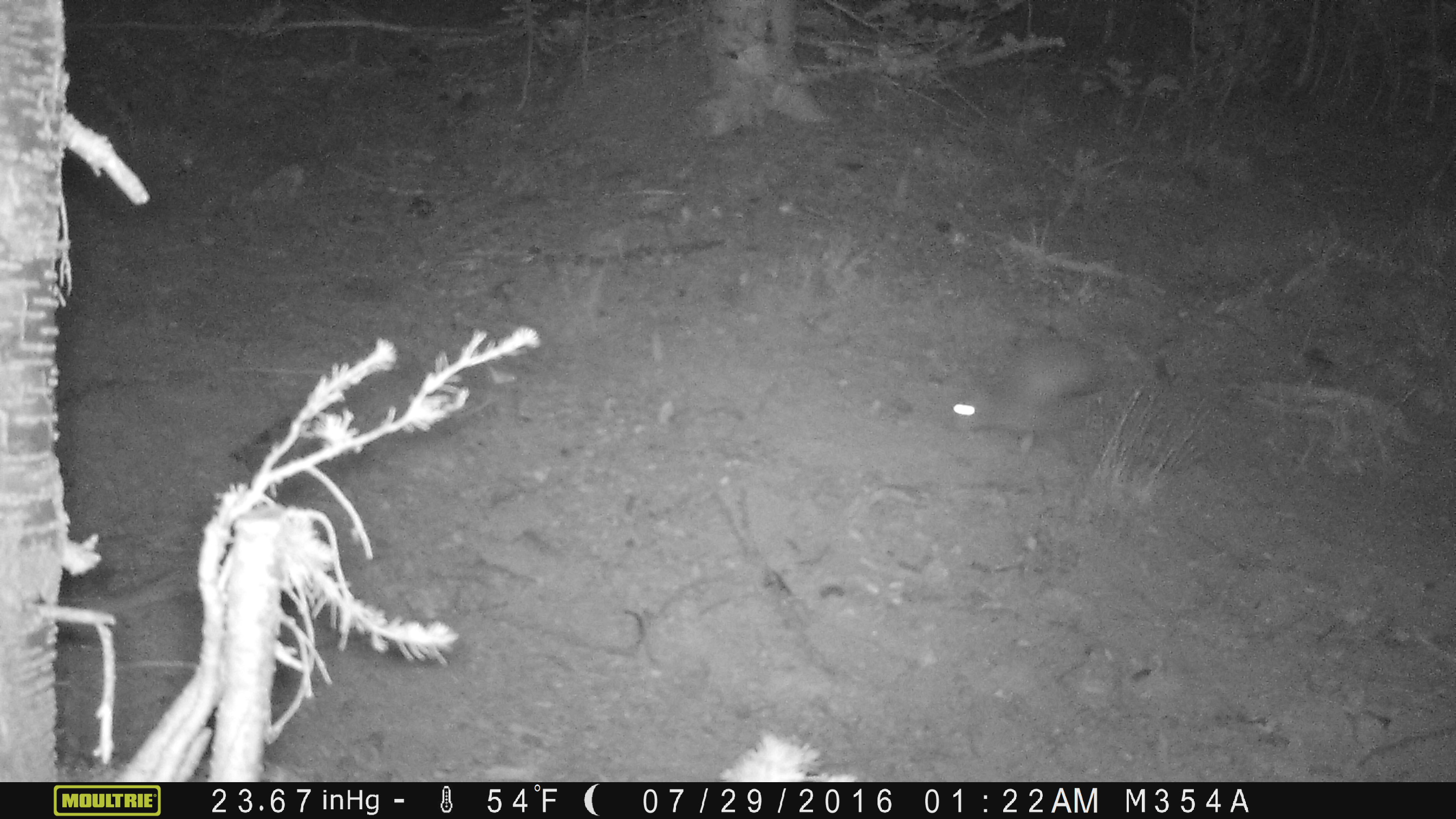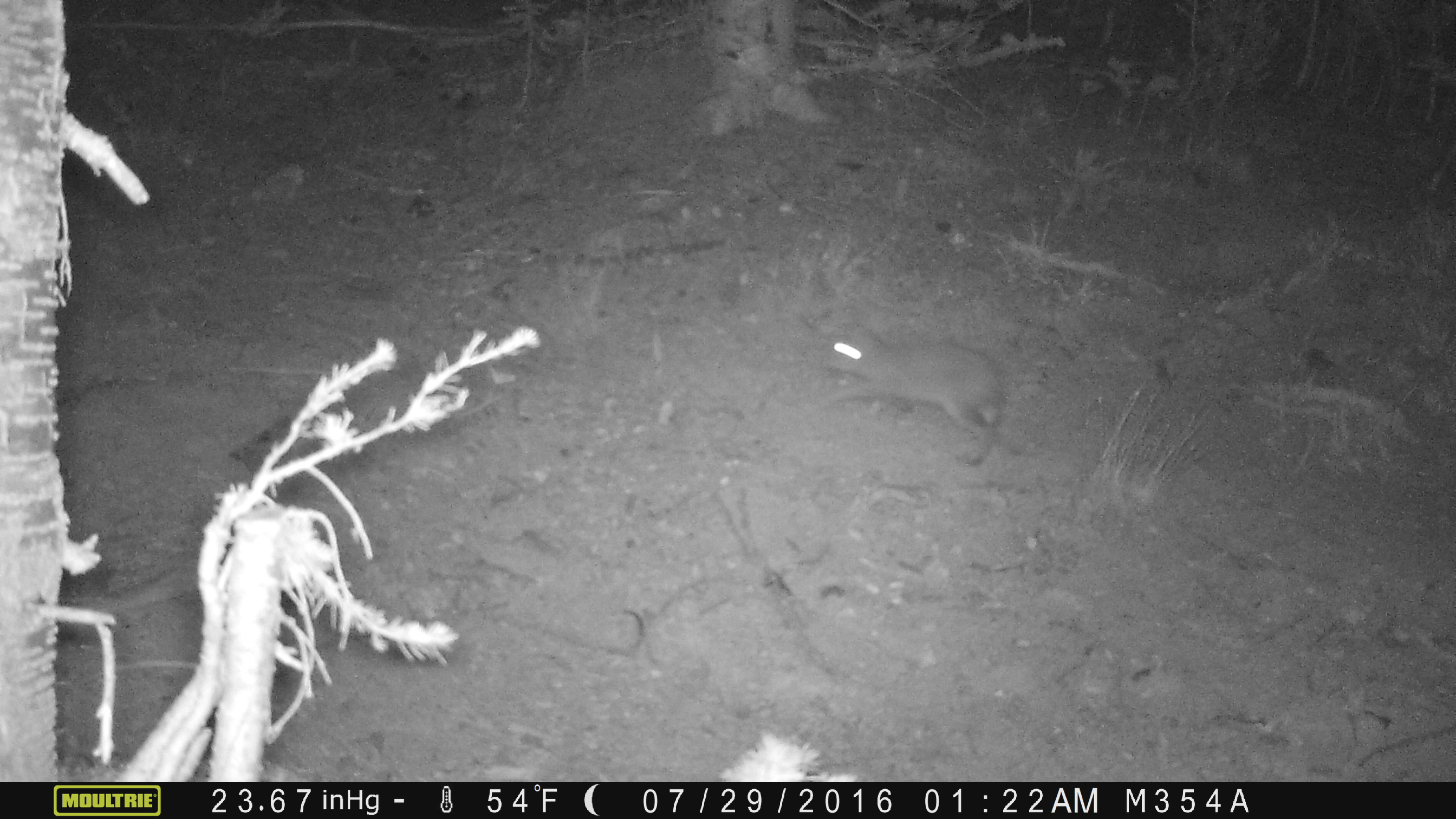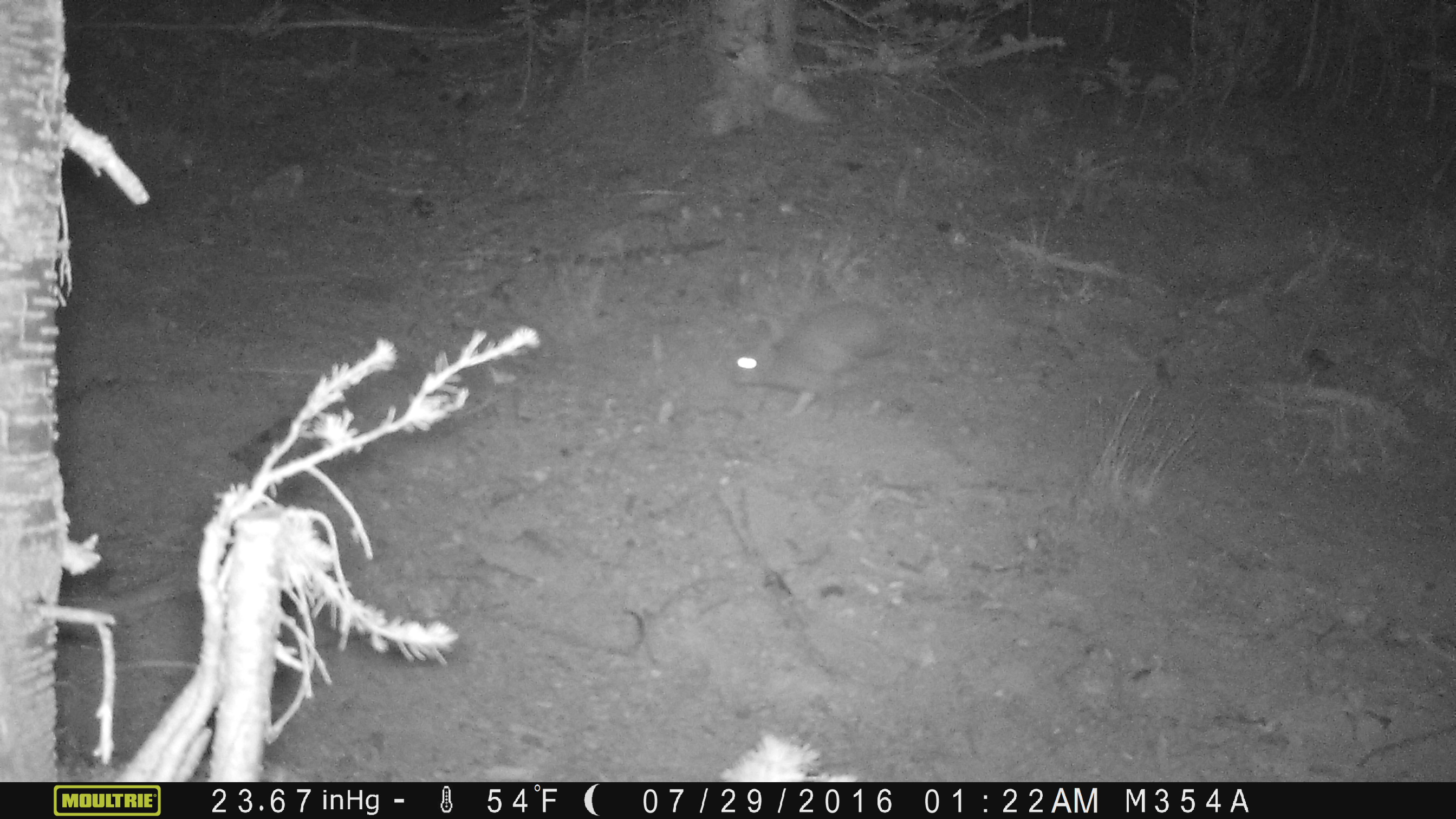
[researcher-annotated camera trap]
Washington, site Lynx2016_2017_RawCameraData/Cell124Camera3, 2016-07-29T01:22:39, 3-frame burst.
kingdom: Animalia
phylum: Chordata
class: Mammalia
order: Lagomorpha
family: Leporidae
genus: Lepus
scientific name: Lepus americanus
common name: snowshoe hare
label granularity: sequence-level